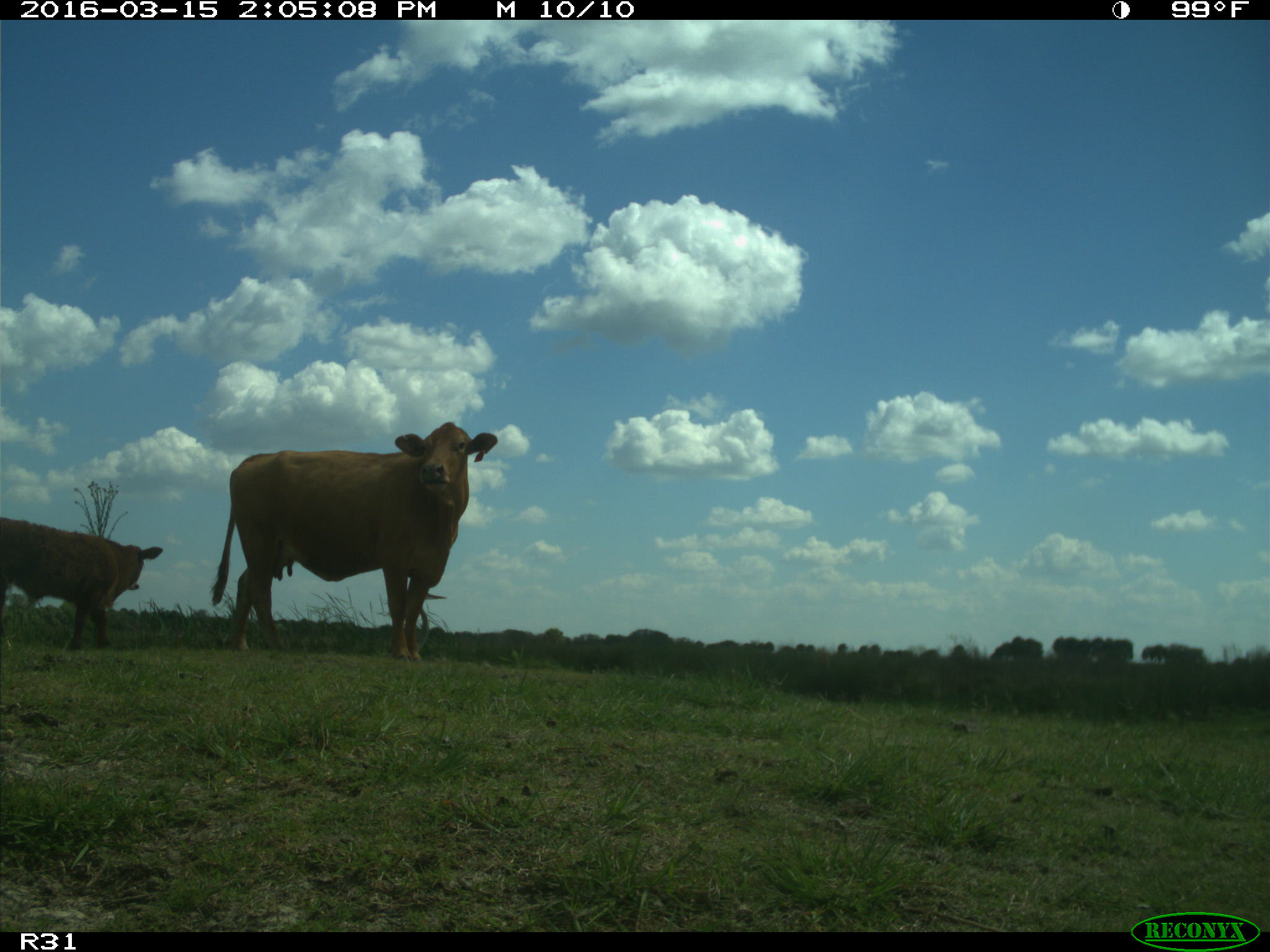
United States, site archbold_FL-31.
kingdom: Animalia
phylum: Chordata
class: Mammalia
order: Artiodactyla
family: Bovidae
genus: Bos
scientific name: Bos taurus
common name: domestic cow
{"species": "Bos taurus (domestic cow)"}